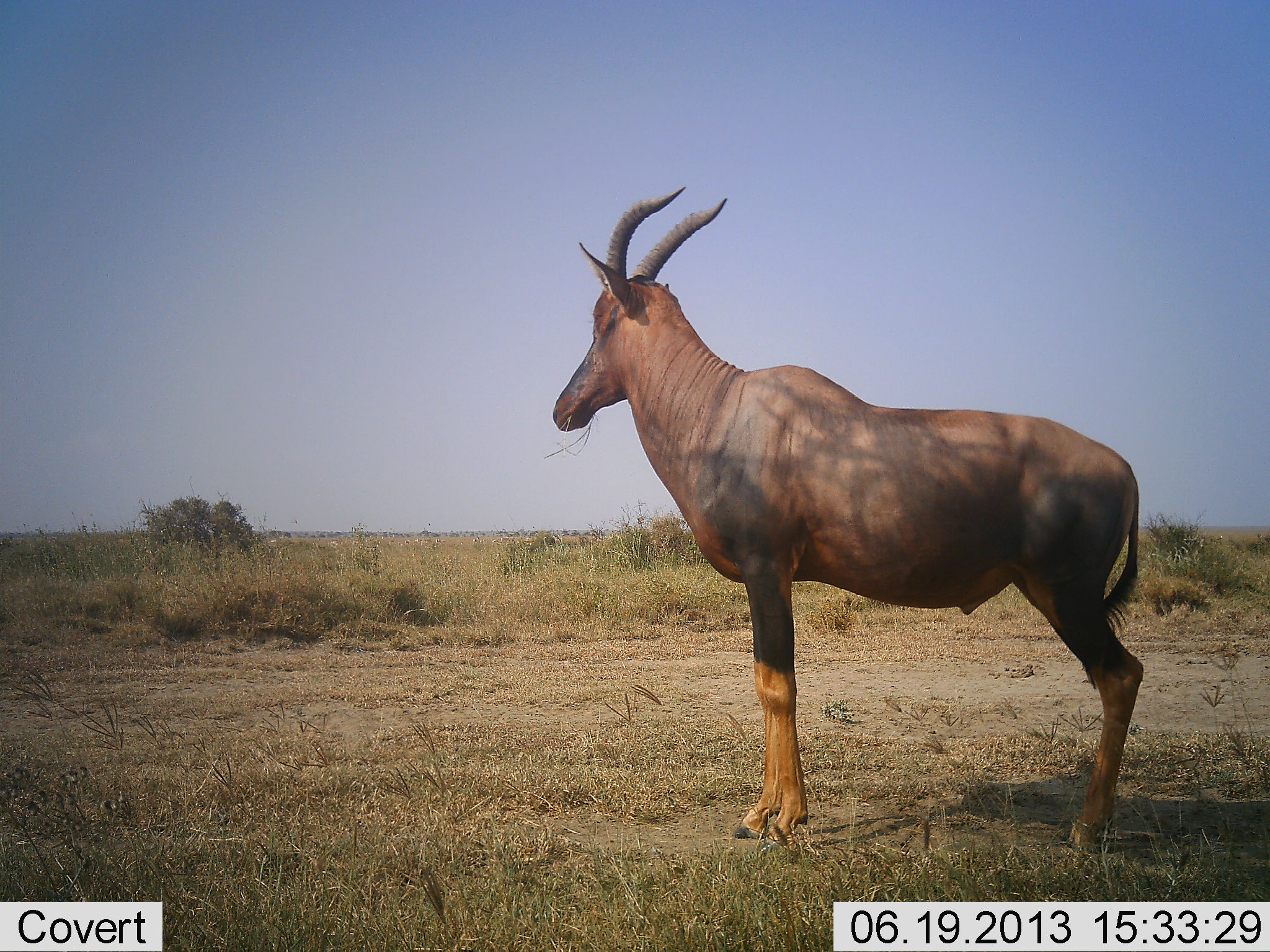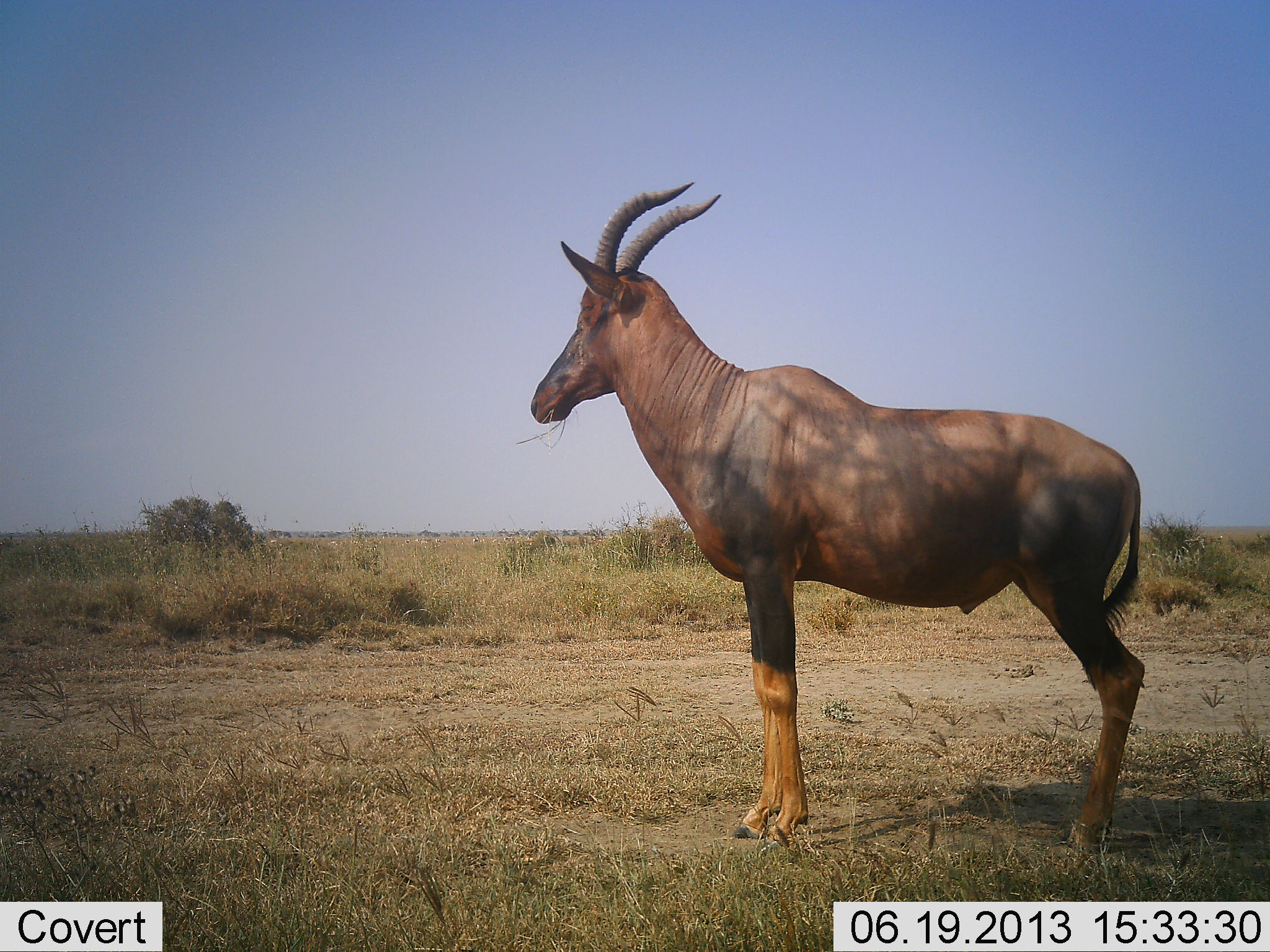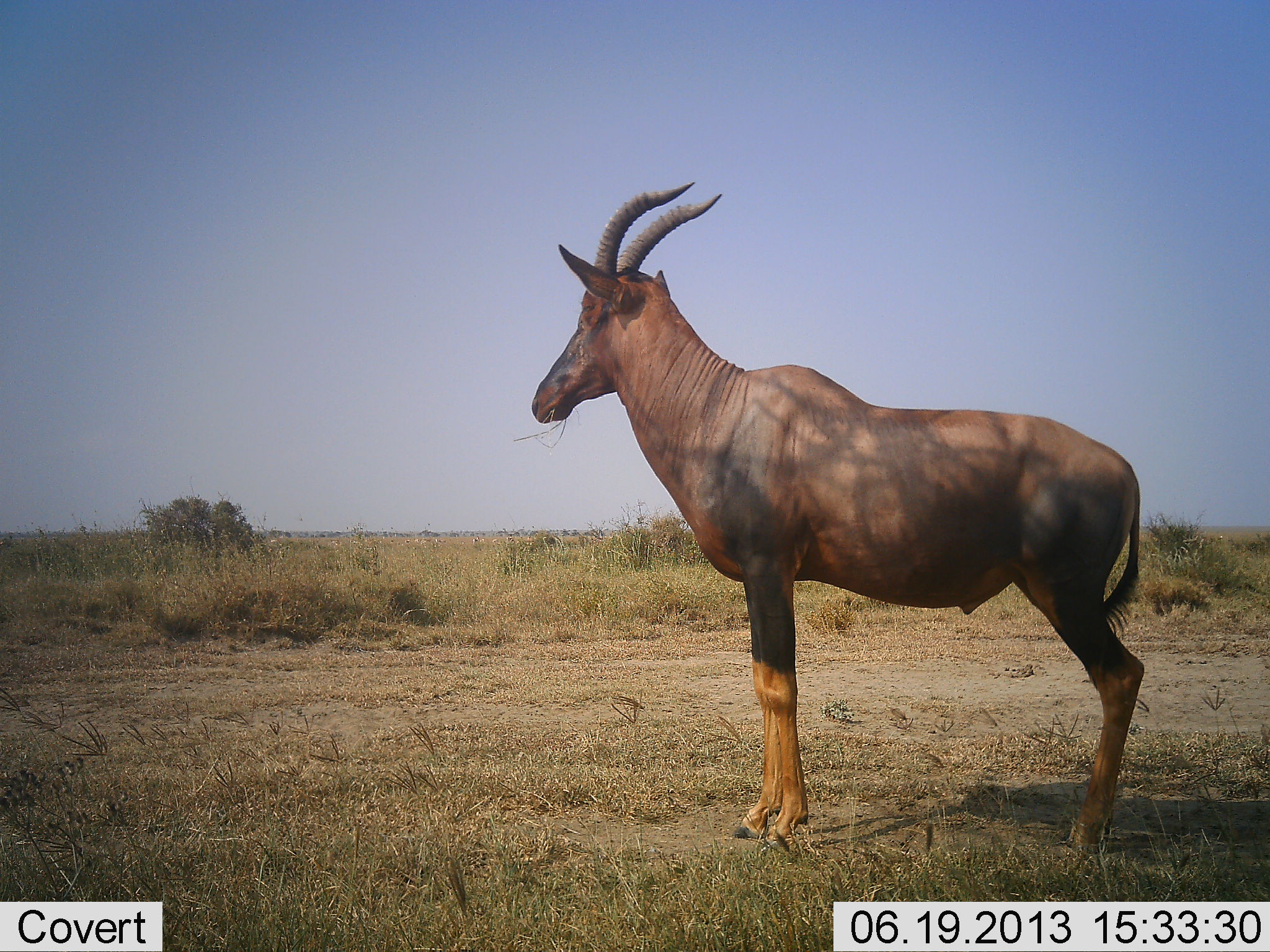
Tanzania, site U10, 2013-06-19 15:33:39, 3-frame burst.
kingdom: Animalia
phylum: Chordata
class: Mammalia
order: Artiodactyla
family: Bovidae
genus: Damaliscus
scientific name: Damaliscus lunatus jimela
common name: topi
Topi (Damaliscus lunatus jimela), count 1. Behavior (volunteer vote fractions): standing 90%, resting 0%, moving 0%, interacting 0%. Young present (vote fraction): 0%. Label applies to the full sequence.